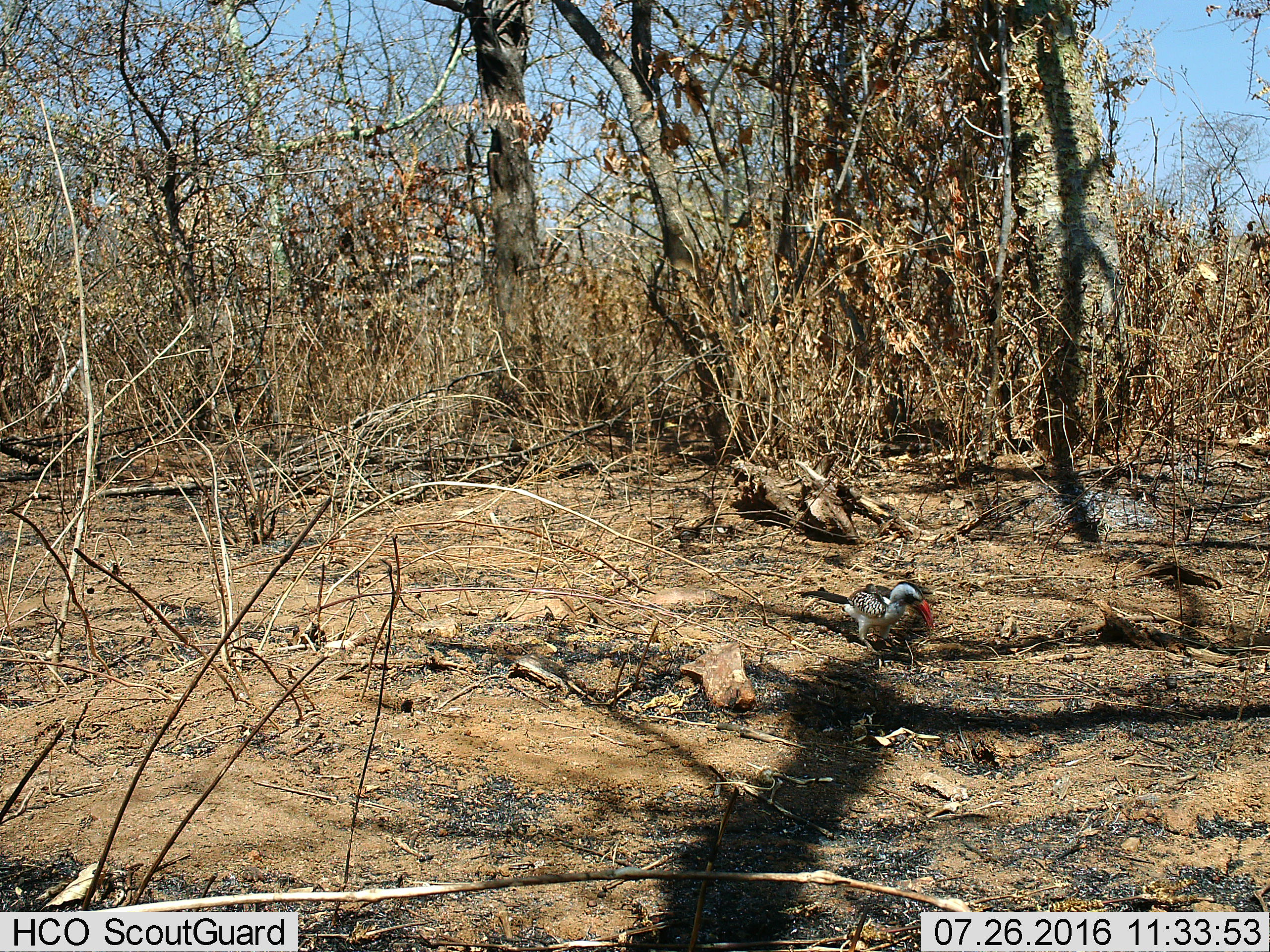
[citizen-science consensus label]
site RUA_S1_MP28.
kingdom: Animalia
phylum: Chordata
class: Aves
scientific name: Aves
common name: bird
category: birdother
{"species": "birdother (bird) (Aves)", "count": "1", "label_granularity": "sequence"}